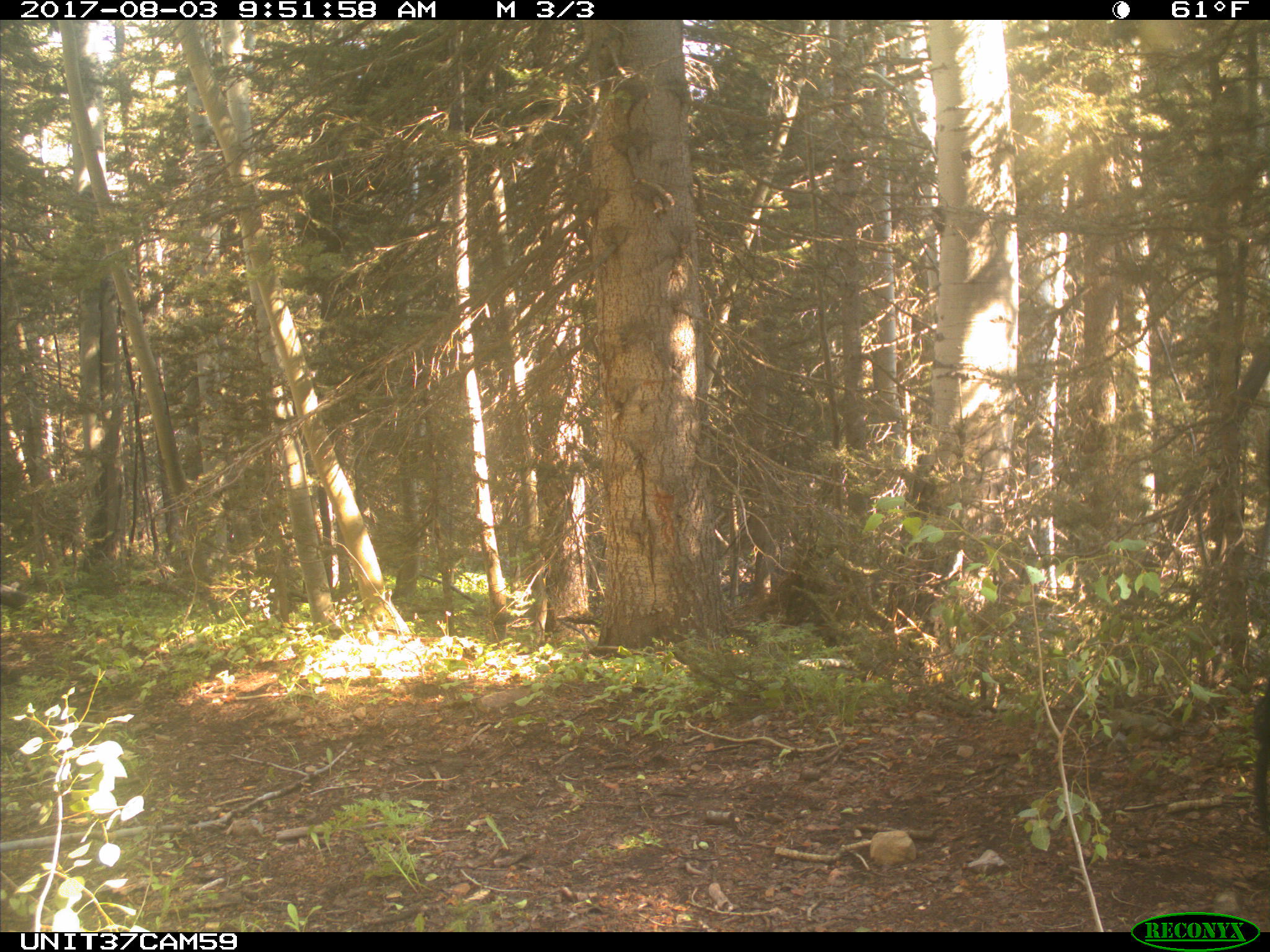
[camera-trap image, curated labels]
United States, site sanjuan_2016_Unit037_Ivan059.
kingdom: Animalia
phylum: Chordata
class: Mammalia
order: Artiodactyla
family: Bovidae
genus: Bos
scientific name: Bos taurus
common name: domestic cow